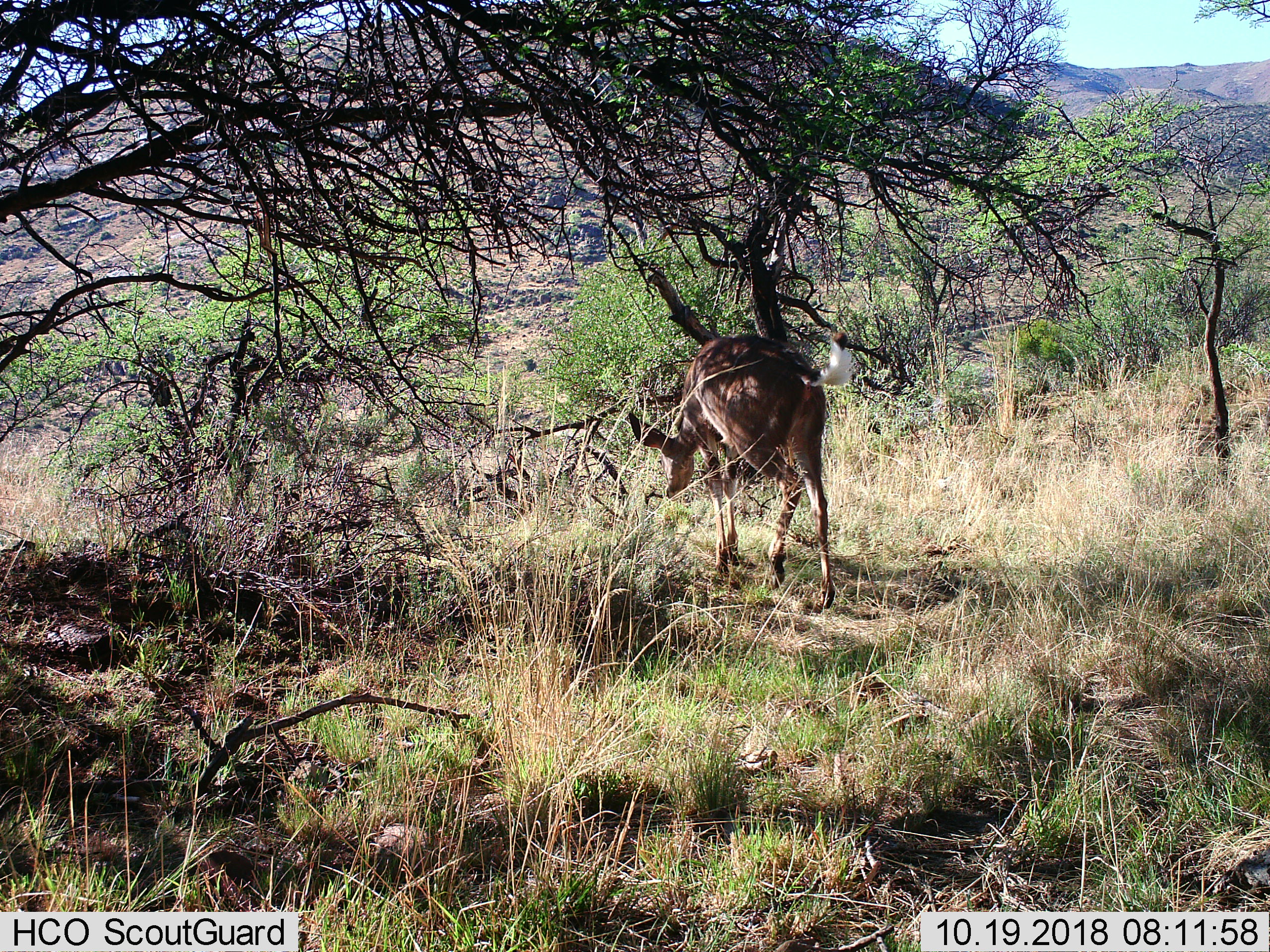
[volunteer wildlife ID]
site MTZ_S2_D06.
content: unidentified animal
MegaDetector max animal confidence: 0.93